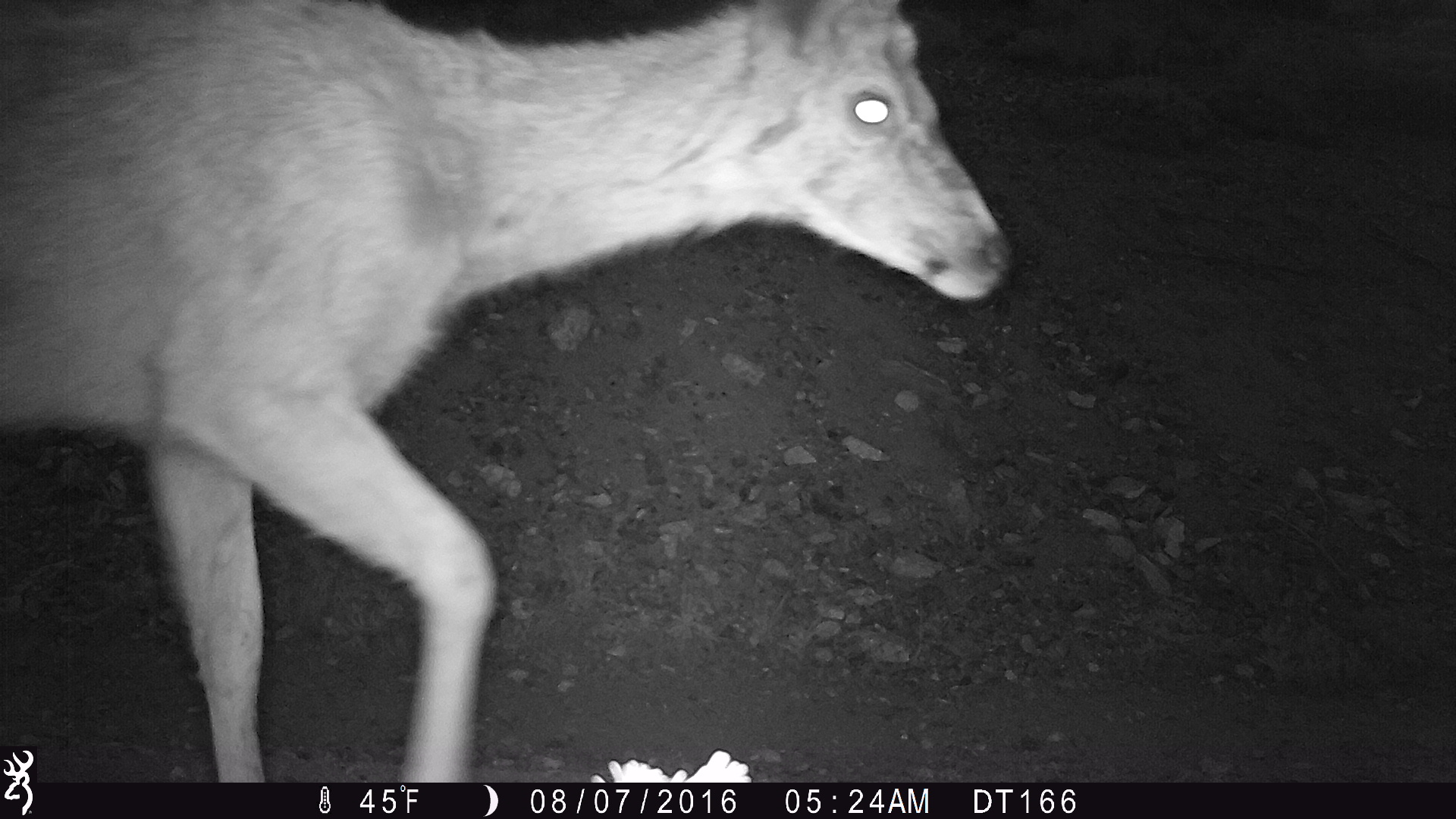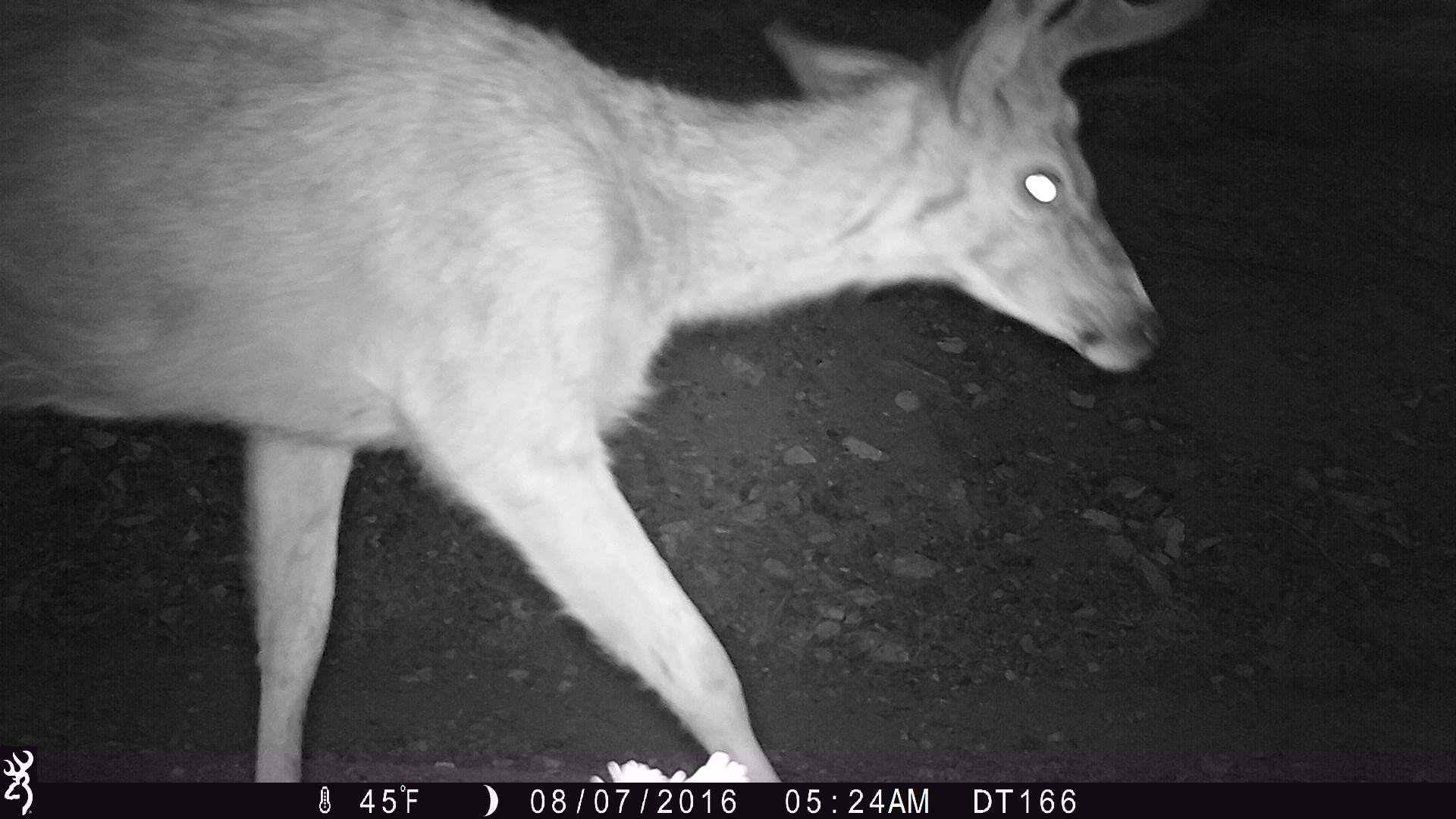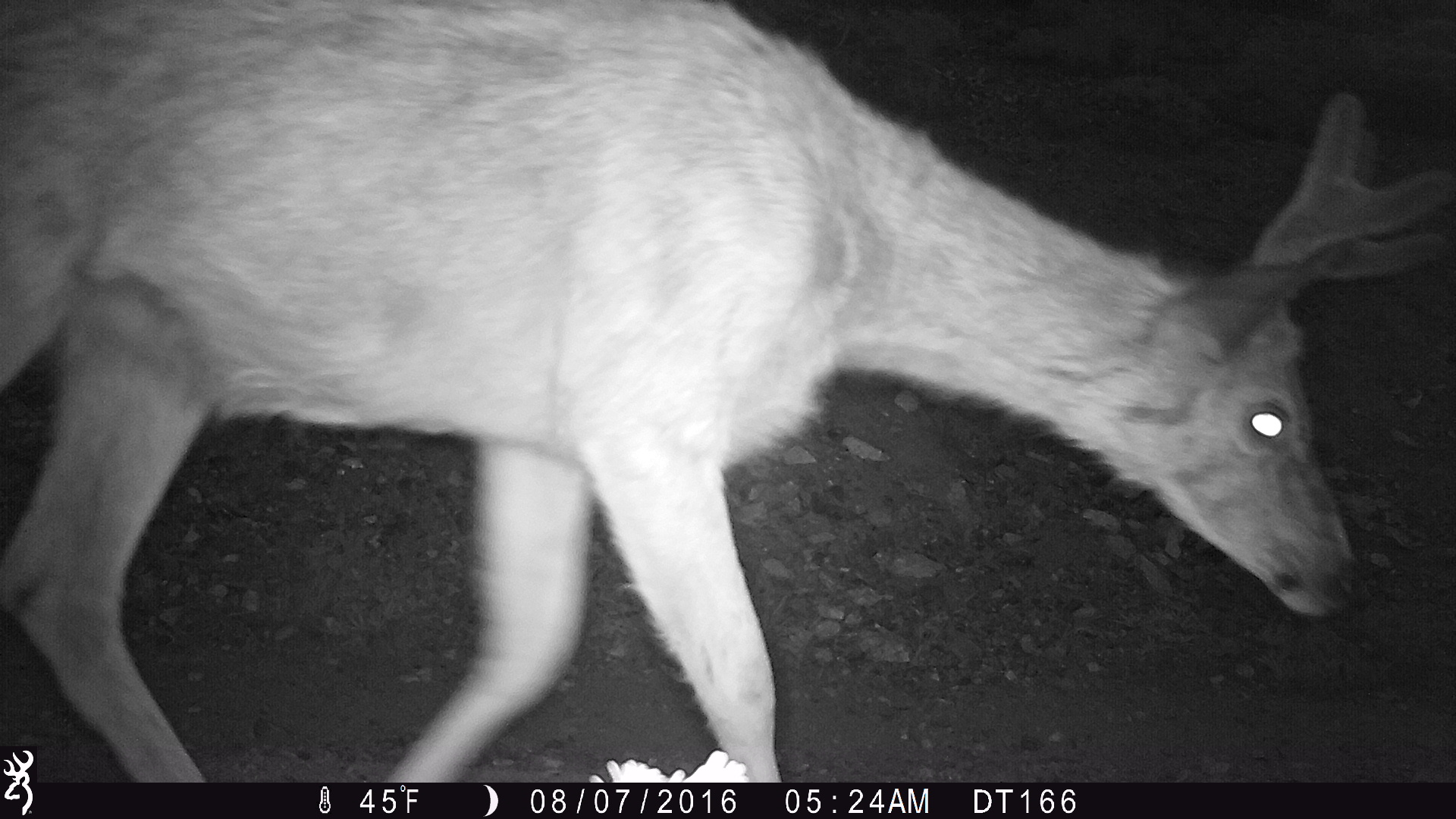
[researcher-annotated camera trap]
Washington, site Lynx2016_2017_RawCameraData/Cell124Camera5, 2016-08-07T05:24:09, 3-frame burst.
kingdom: Animalia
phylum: Chordata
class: Mammalia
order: Artiodactyla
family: Cervidae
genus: Odocoileus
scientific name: Odocoileus hemionus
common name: mule deer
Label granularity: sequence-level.